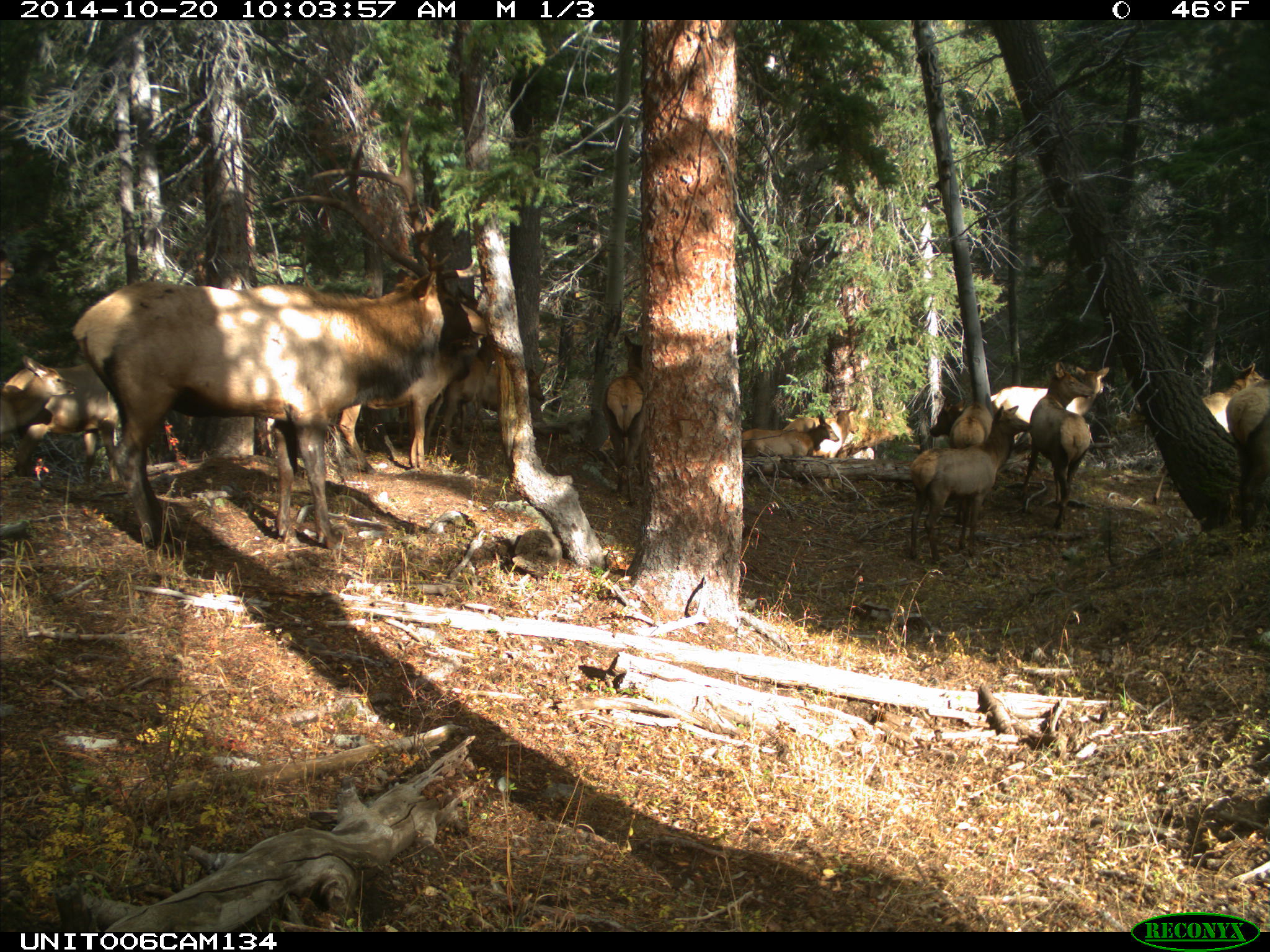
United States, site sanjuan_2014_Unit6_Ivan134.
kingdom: Animalia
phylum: Chordata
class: Mammalia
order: Artiodactyla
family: Cervidae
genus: Cervus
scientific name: Cervus elaphus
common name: red deer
Cervus elaphus (red deer).